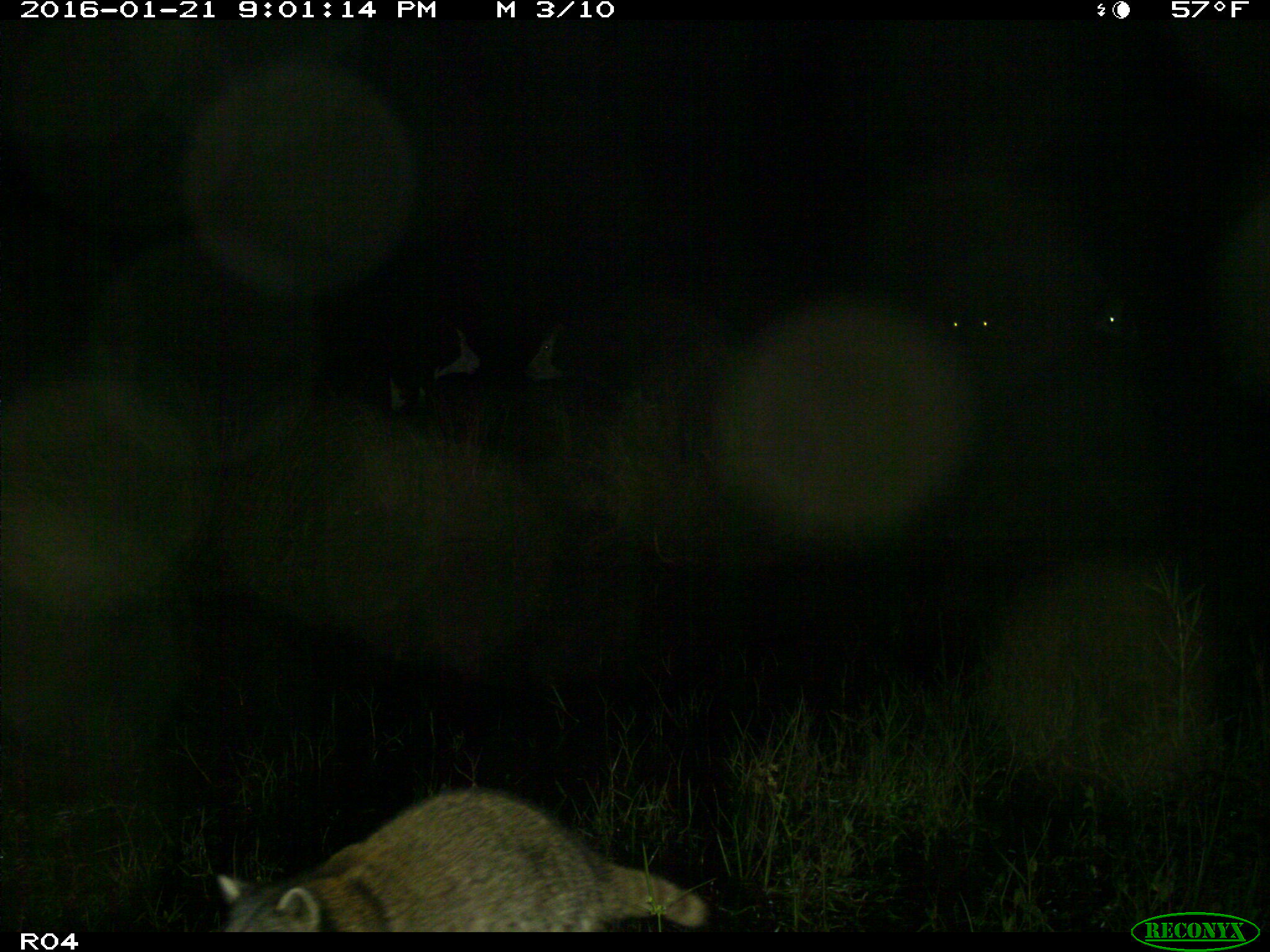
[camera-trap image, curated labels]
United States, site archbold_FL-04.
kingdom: Animalia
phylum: Chordata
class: Mammalia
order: Artiodactyla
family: Bovidae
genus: Bos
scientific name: Bos taurus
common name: domestic cow